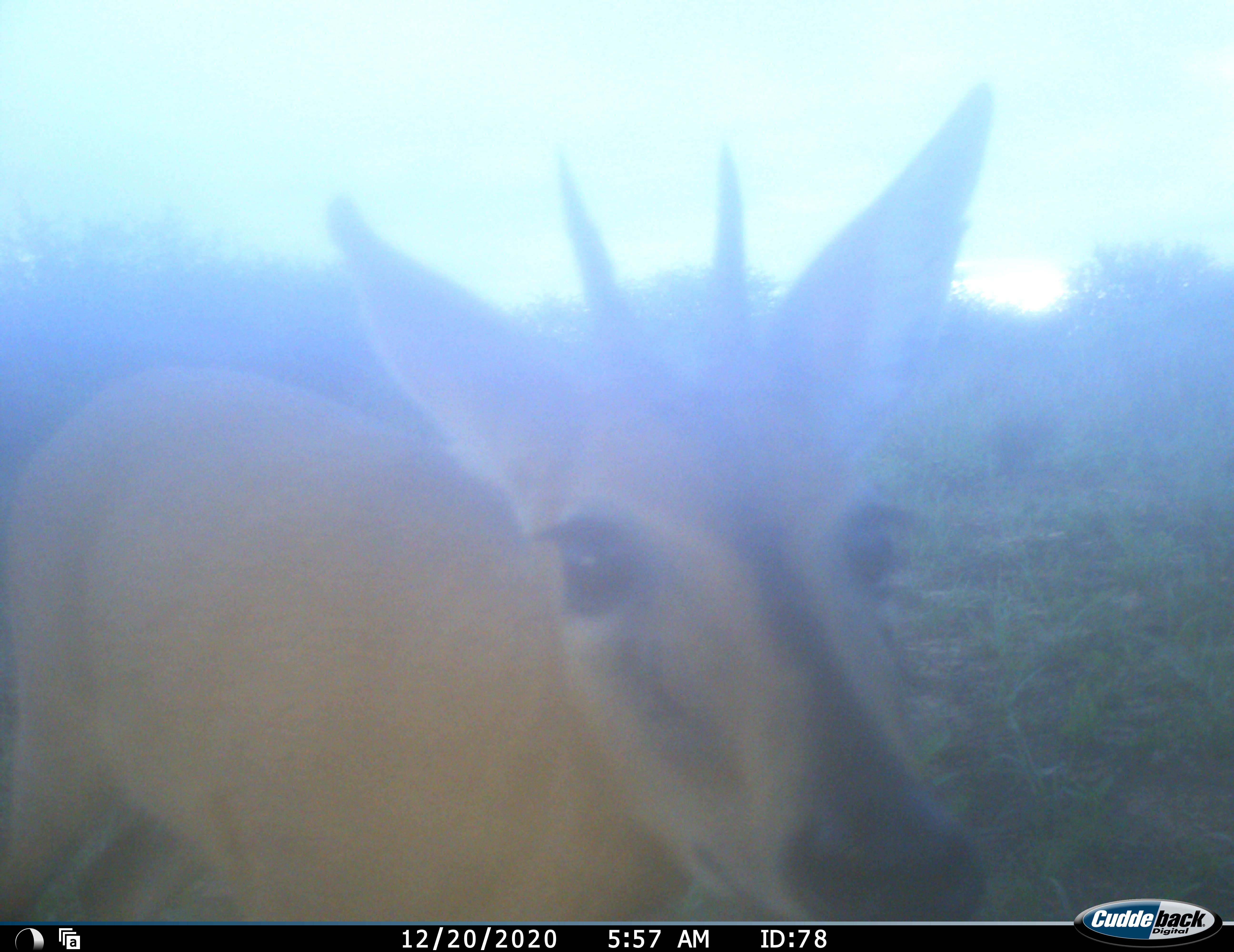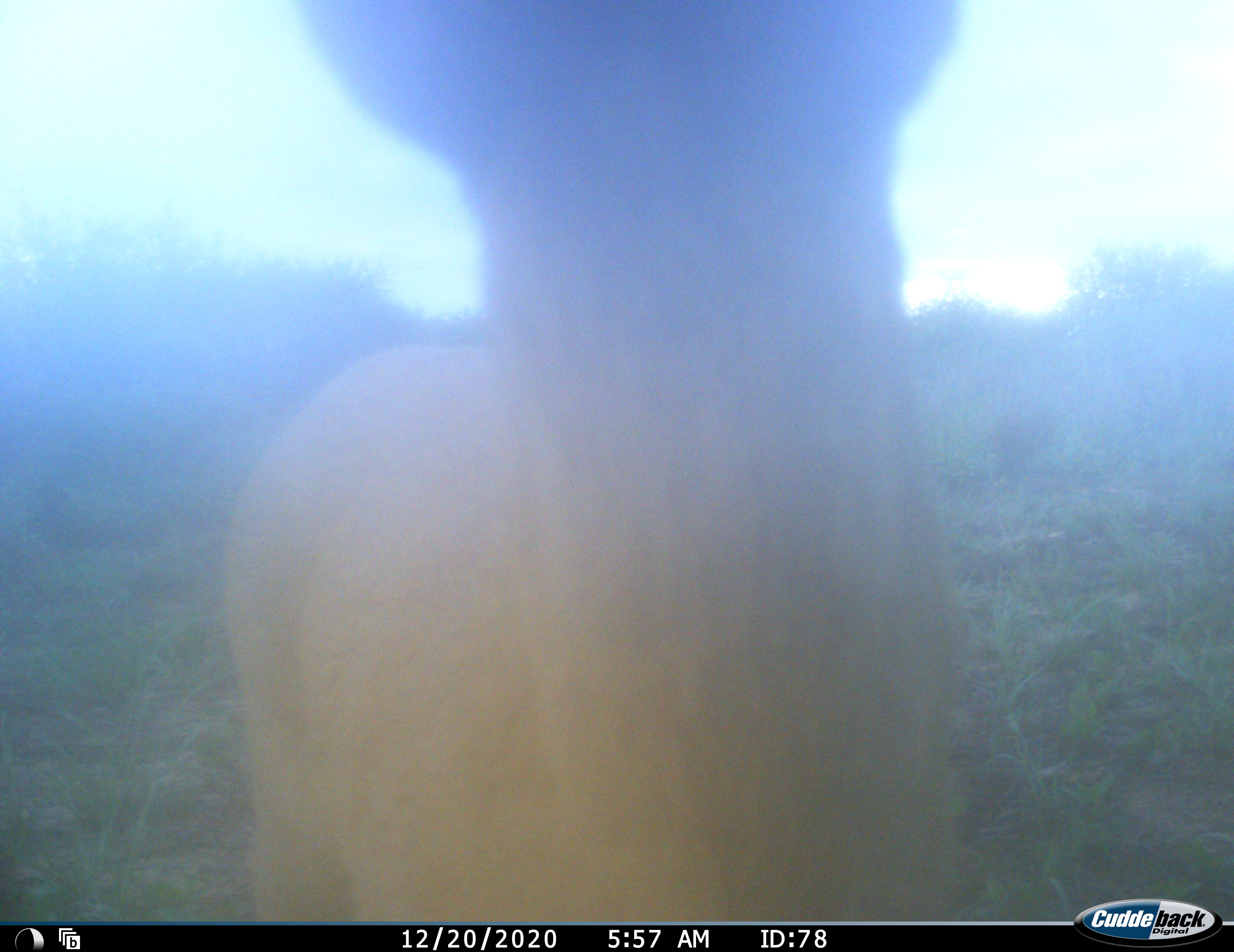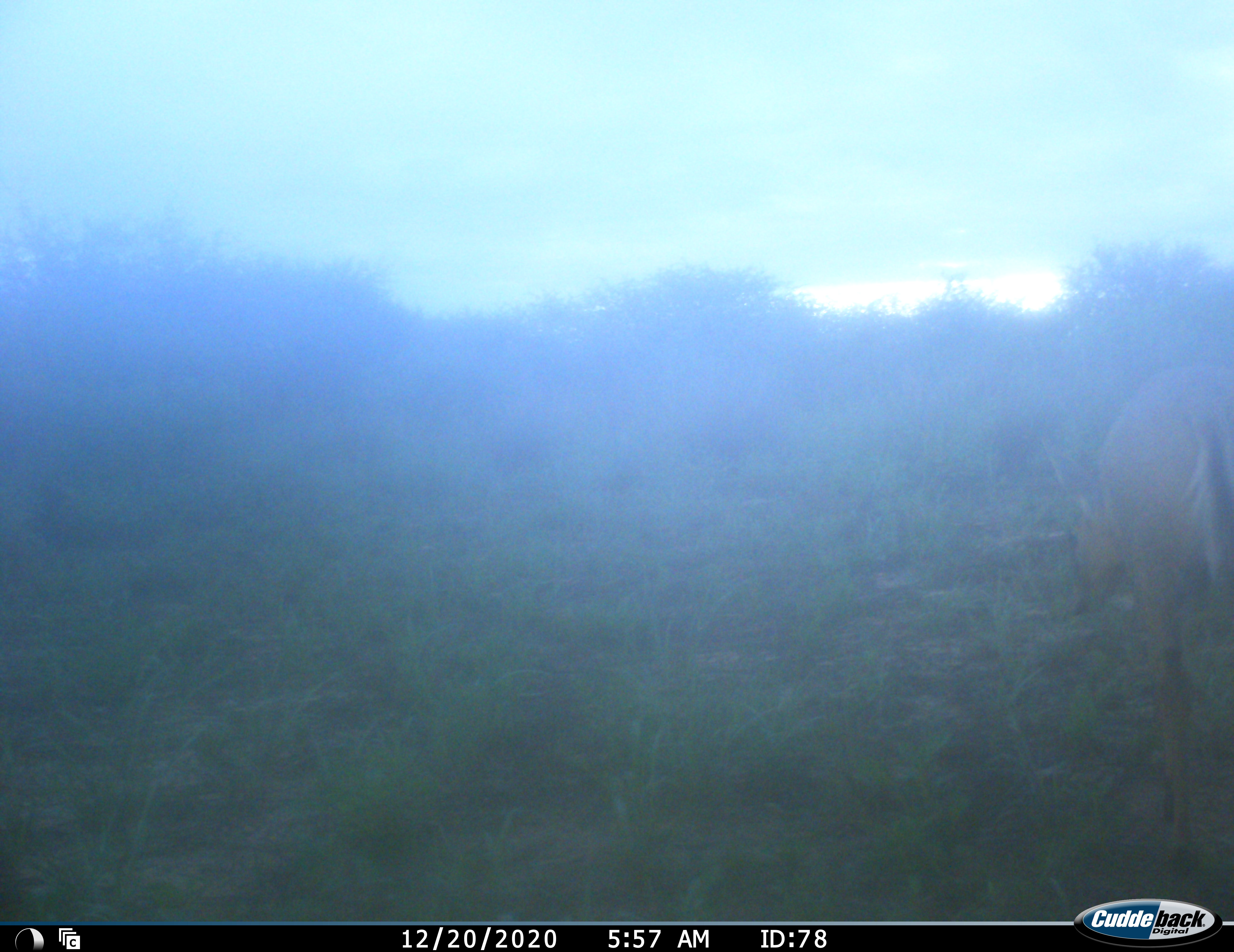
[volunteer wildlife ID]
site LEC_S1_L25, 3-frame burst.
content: unidentified animal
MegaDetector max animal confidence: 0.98